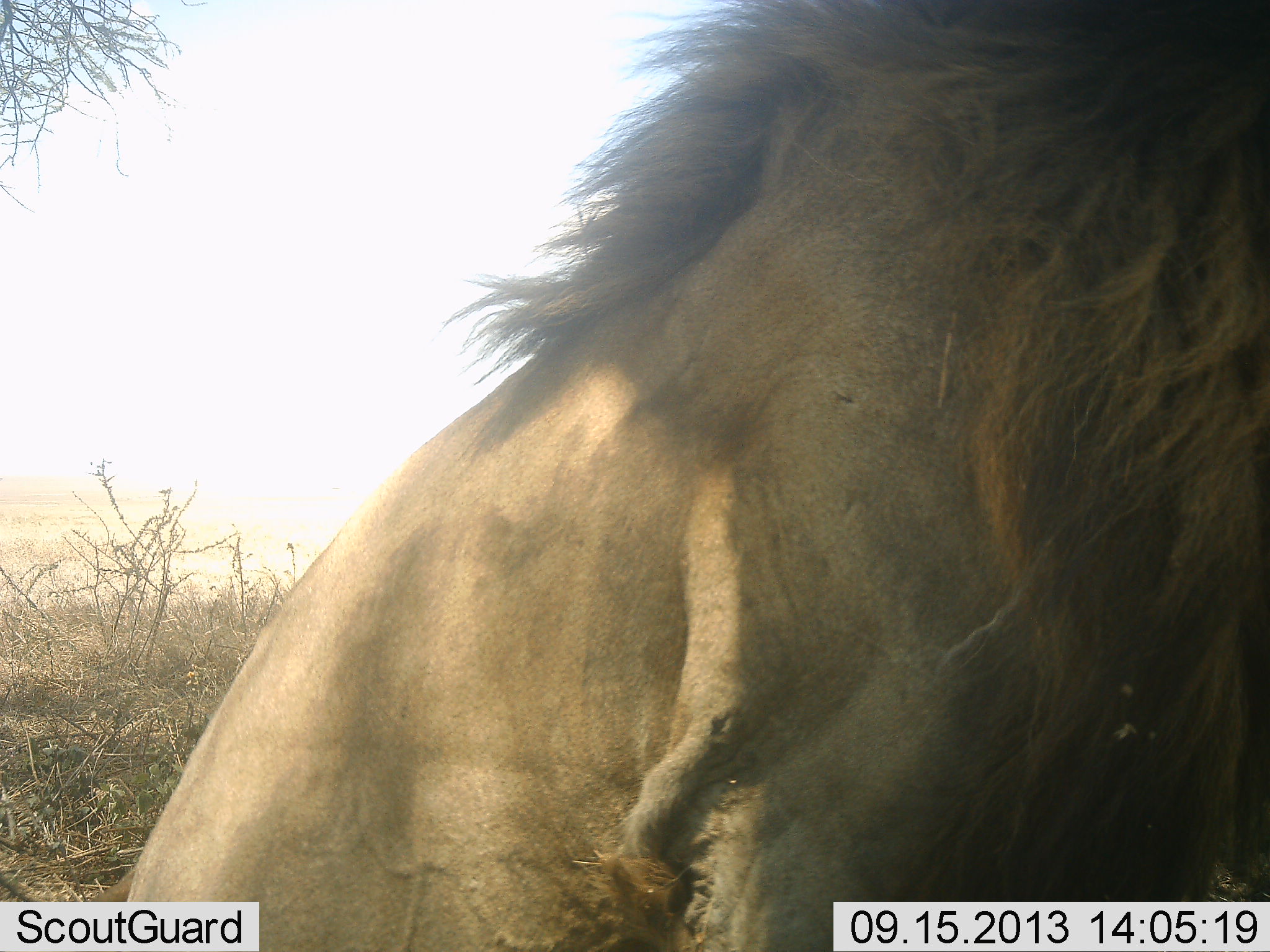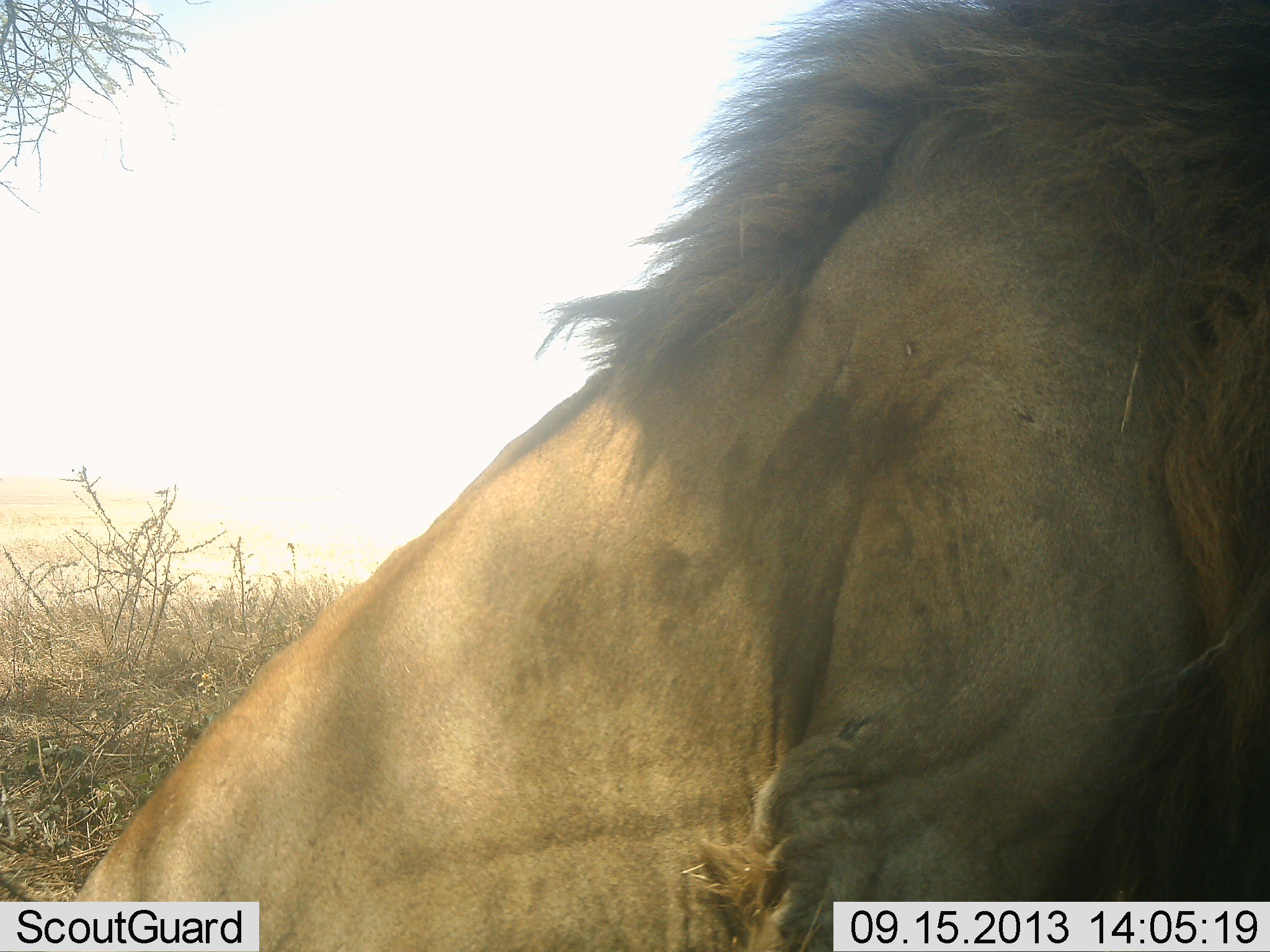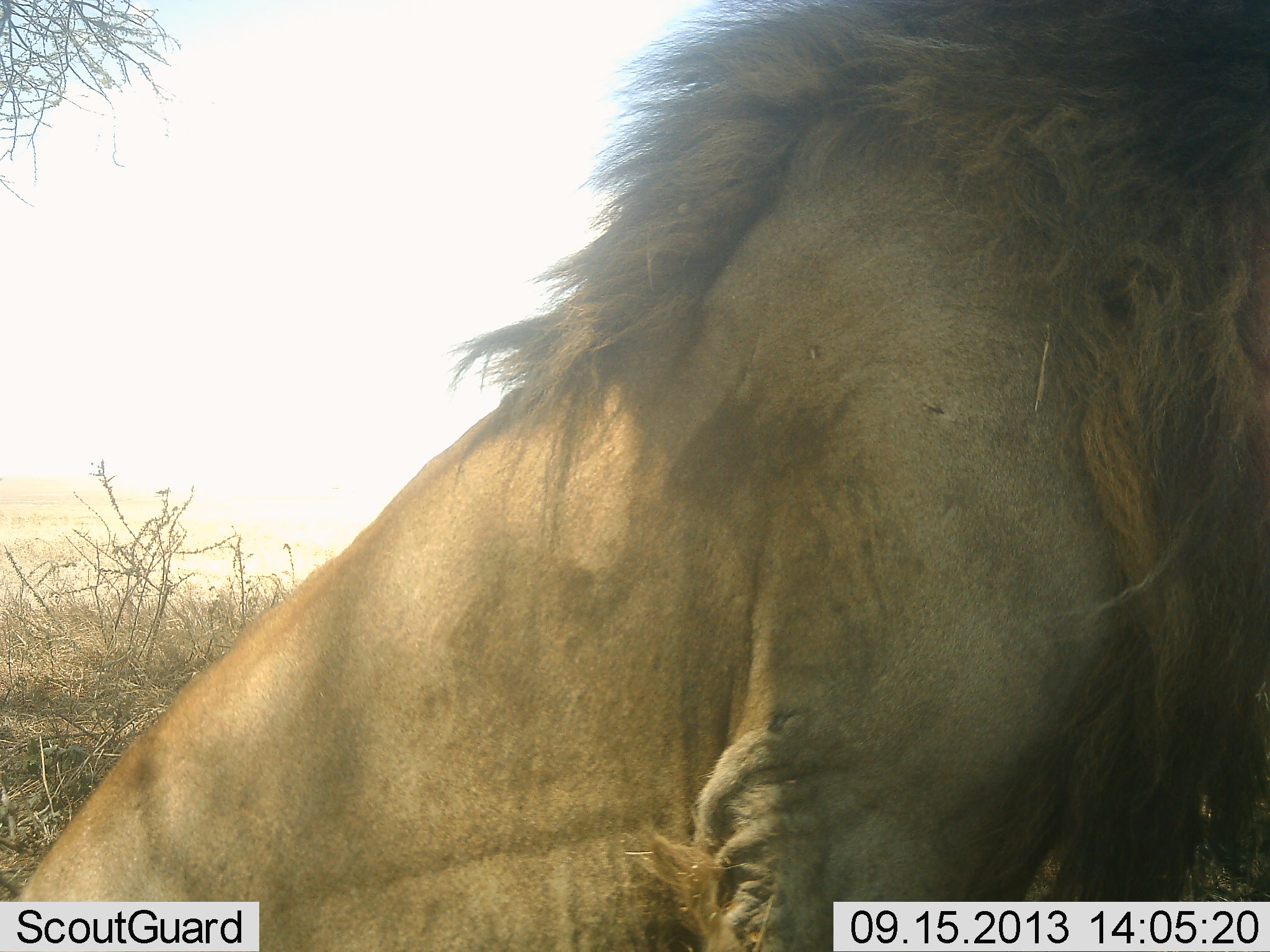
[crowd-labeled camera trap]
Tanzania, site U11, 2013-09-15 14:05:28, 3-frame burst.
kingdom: Animalia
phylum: Chordata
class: Mammalia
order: Carnivora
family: Felidae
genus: Panthera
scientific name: Panthera leo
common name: lion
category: lionmale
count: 1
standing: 14%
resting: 74%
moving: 11%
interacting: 0%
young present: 0%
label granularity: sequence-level